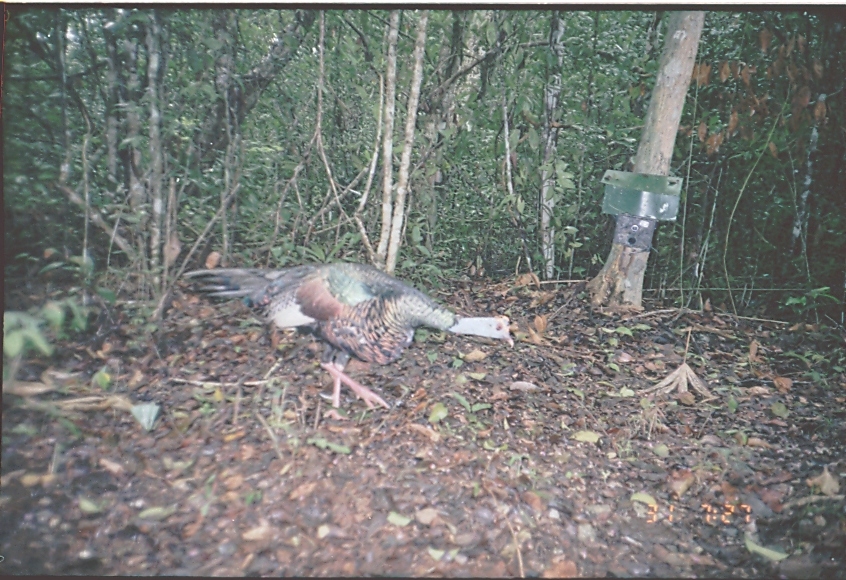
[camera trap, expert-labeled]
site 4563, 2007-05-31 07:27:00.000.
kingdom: Animalia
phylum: Chordata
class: Aves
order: Galliformes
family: Phasianidae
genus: Meleagris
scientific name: Meleagris ocellata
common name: ocellated turkey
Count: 1.